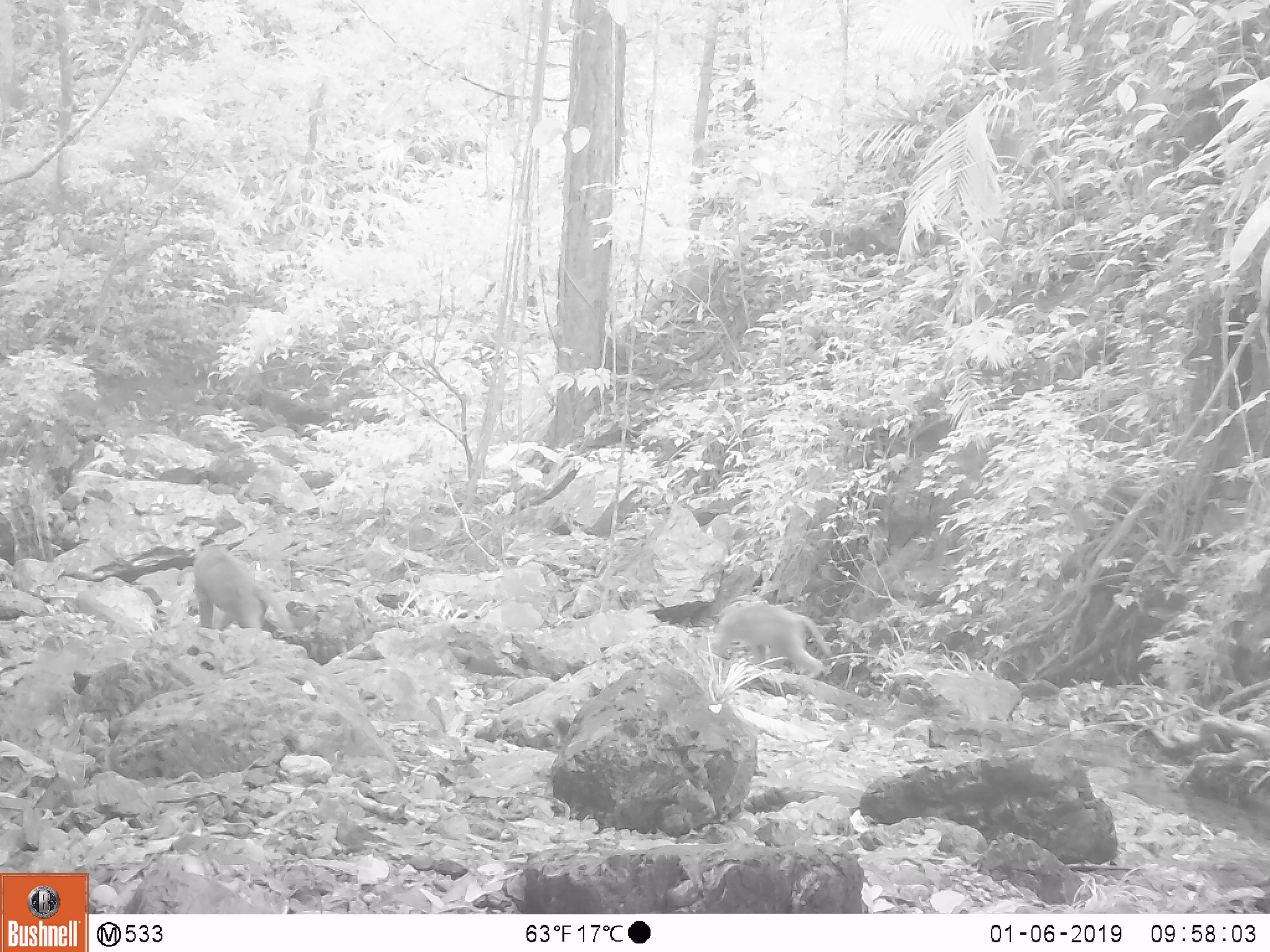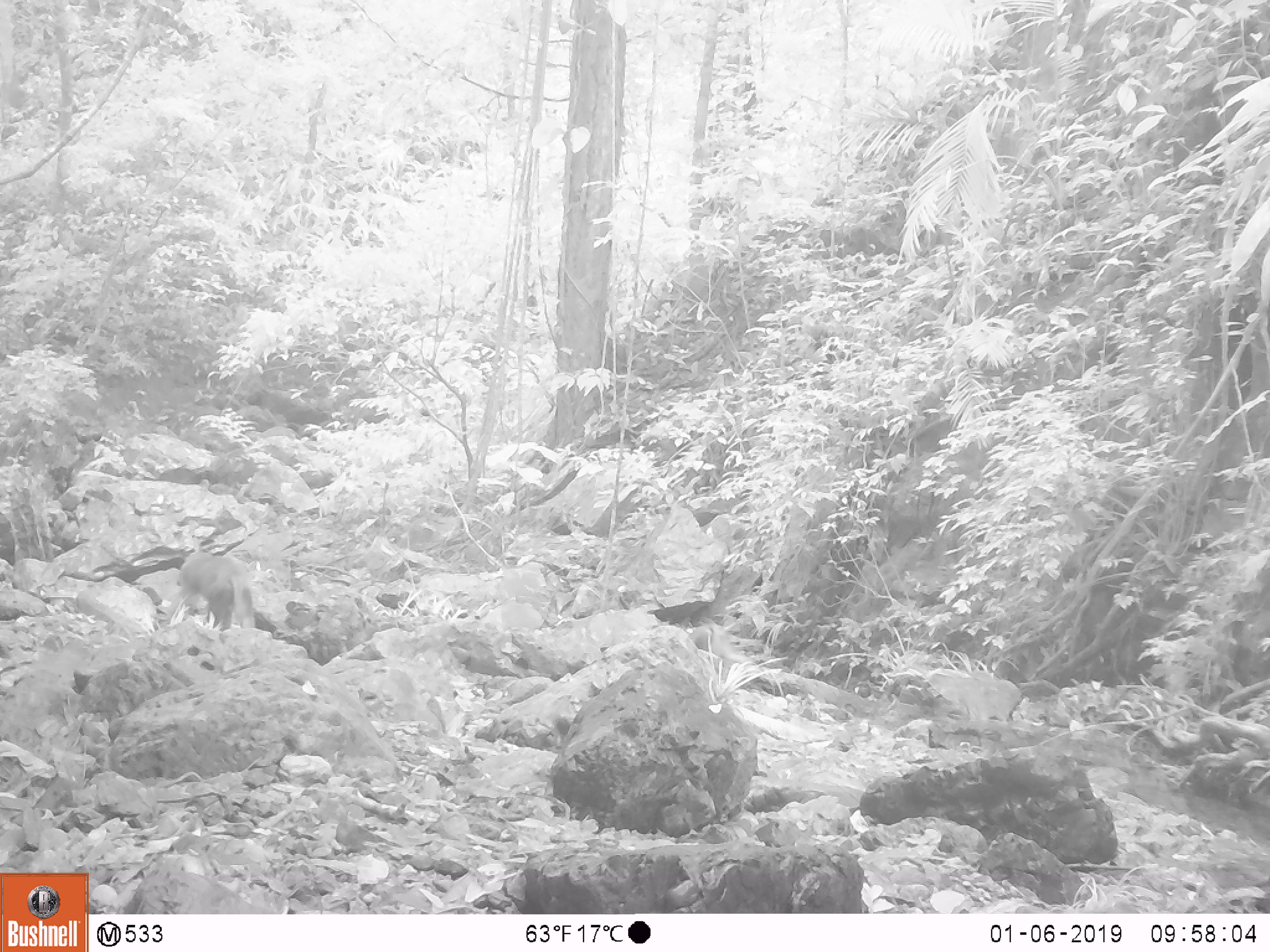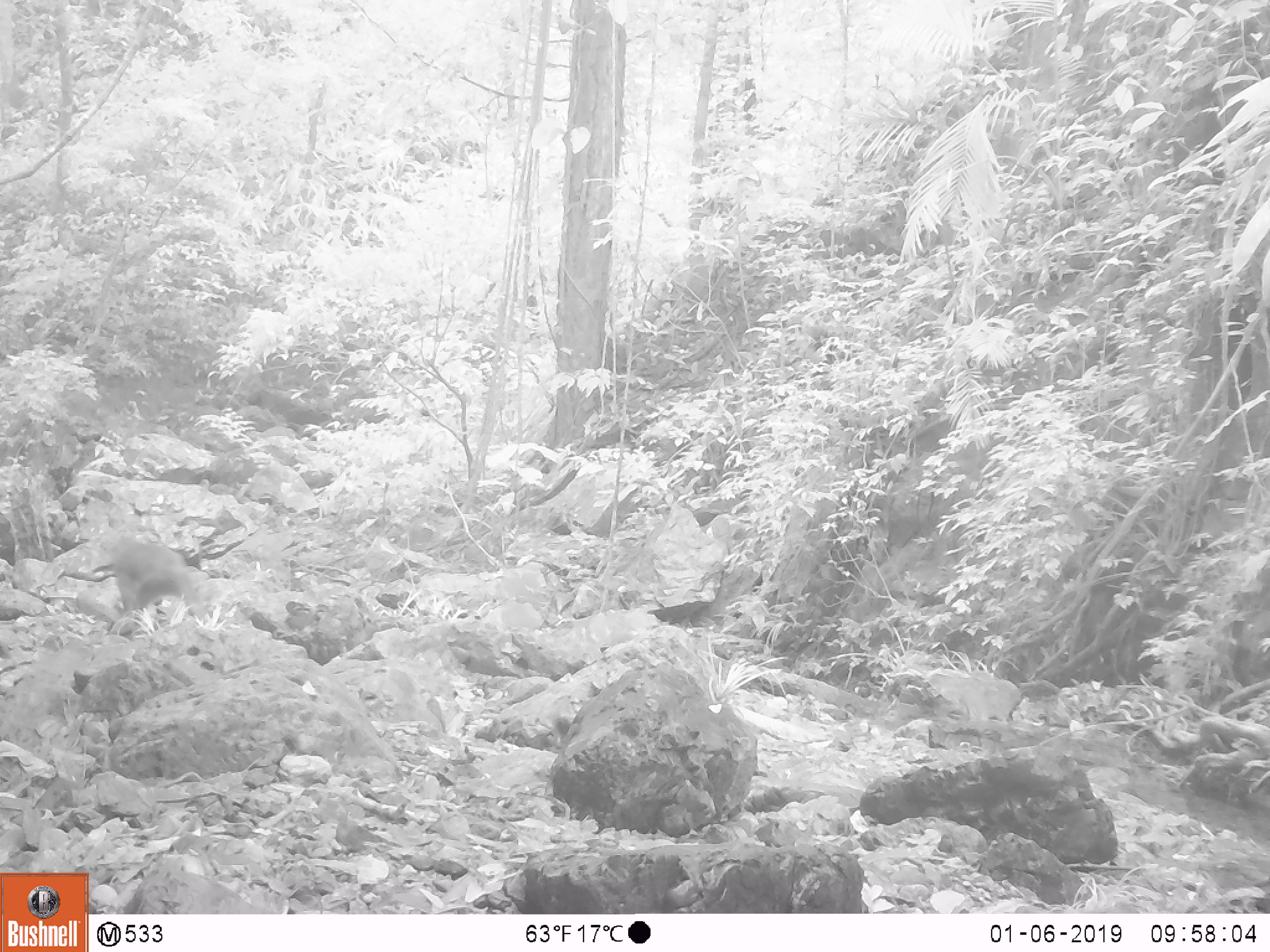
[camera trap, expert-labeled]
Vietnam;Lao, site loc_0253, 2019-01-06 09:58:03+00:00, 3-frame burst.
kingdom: Animalia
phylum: Chordata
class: Mammalia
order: Primates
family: Cercopithecidae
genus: Macaca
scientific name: Macaca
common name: macaques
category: assam or rhesus macaque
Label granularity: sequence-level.